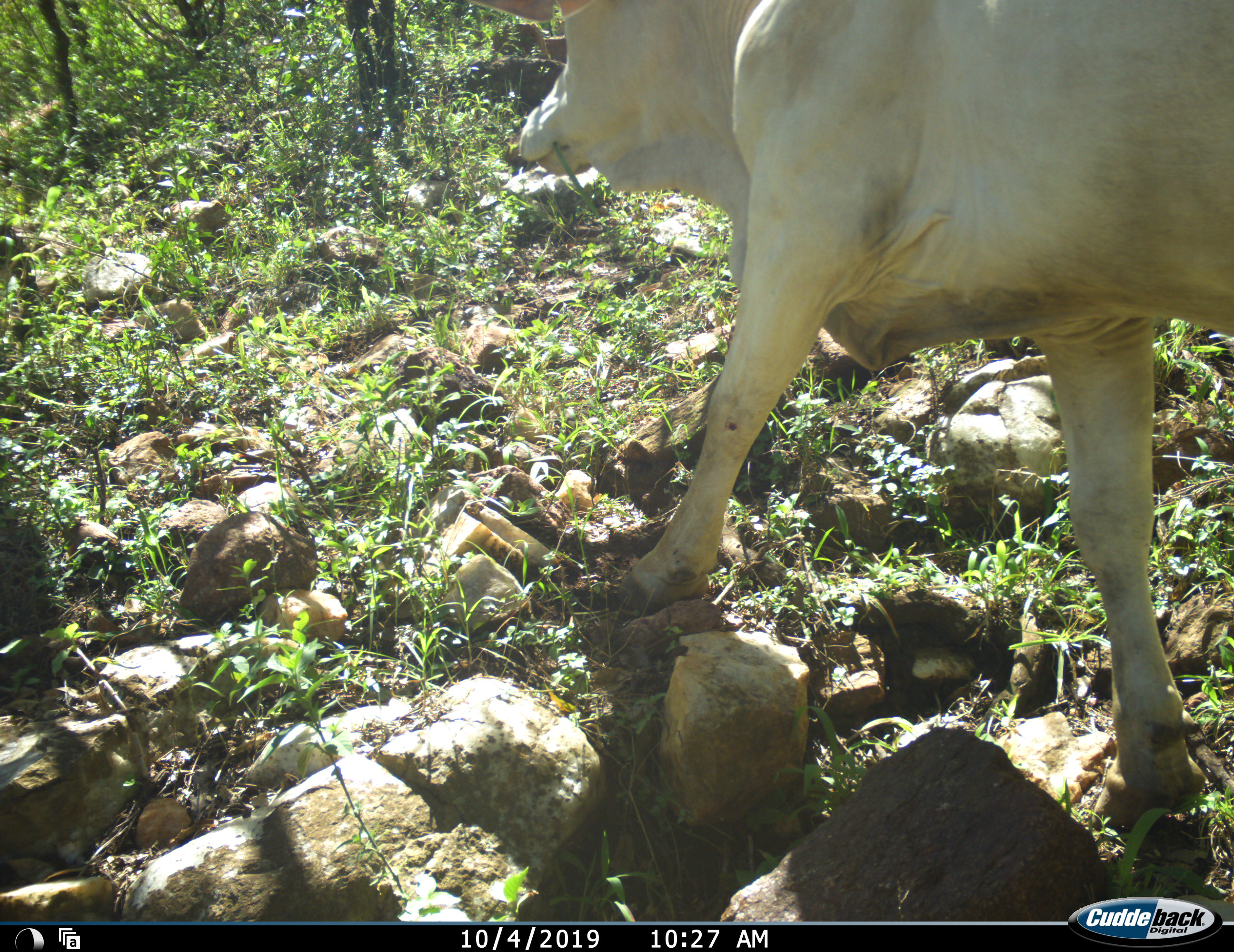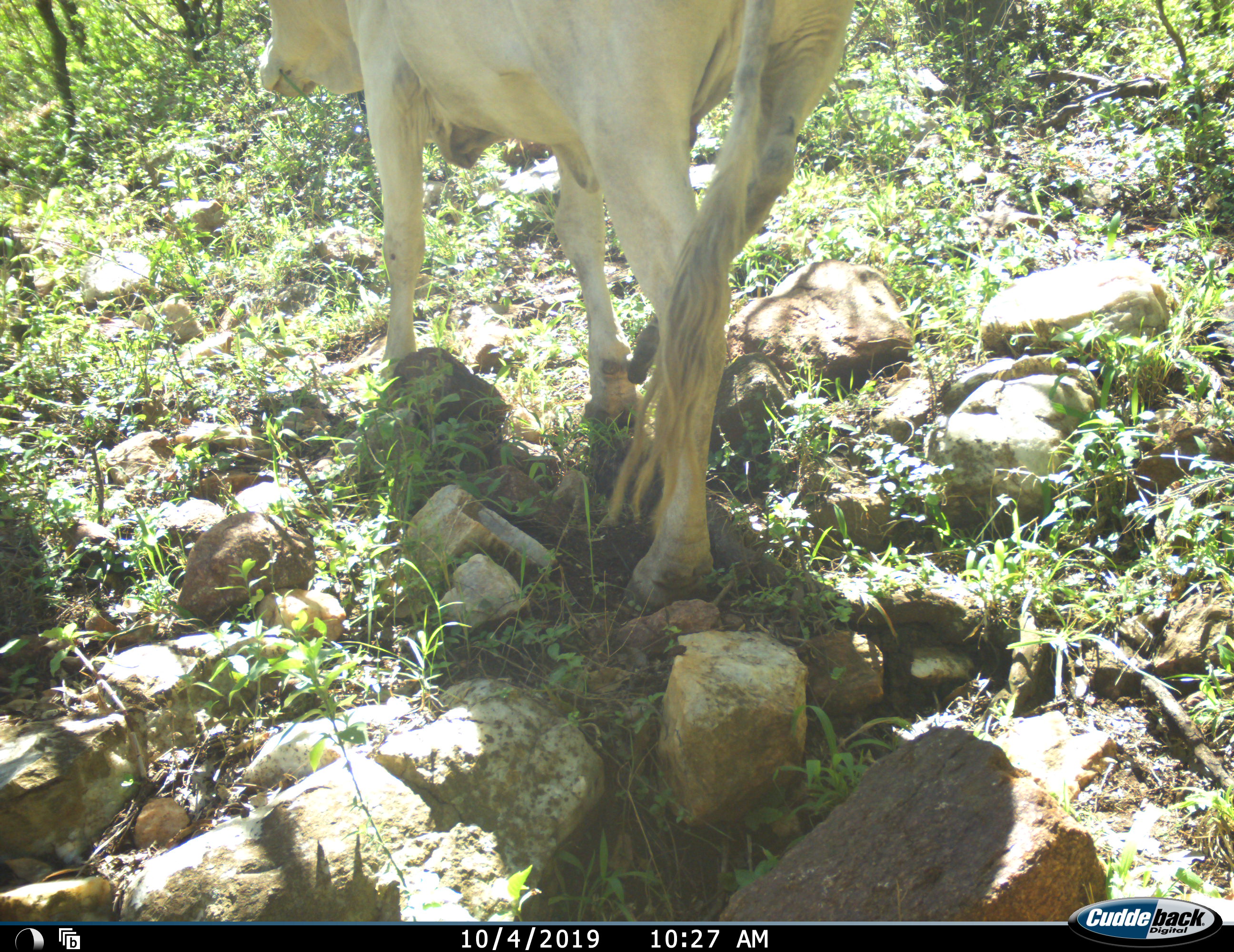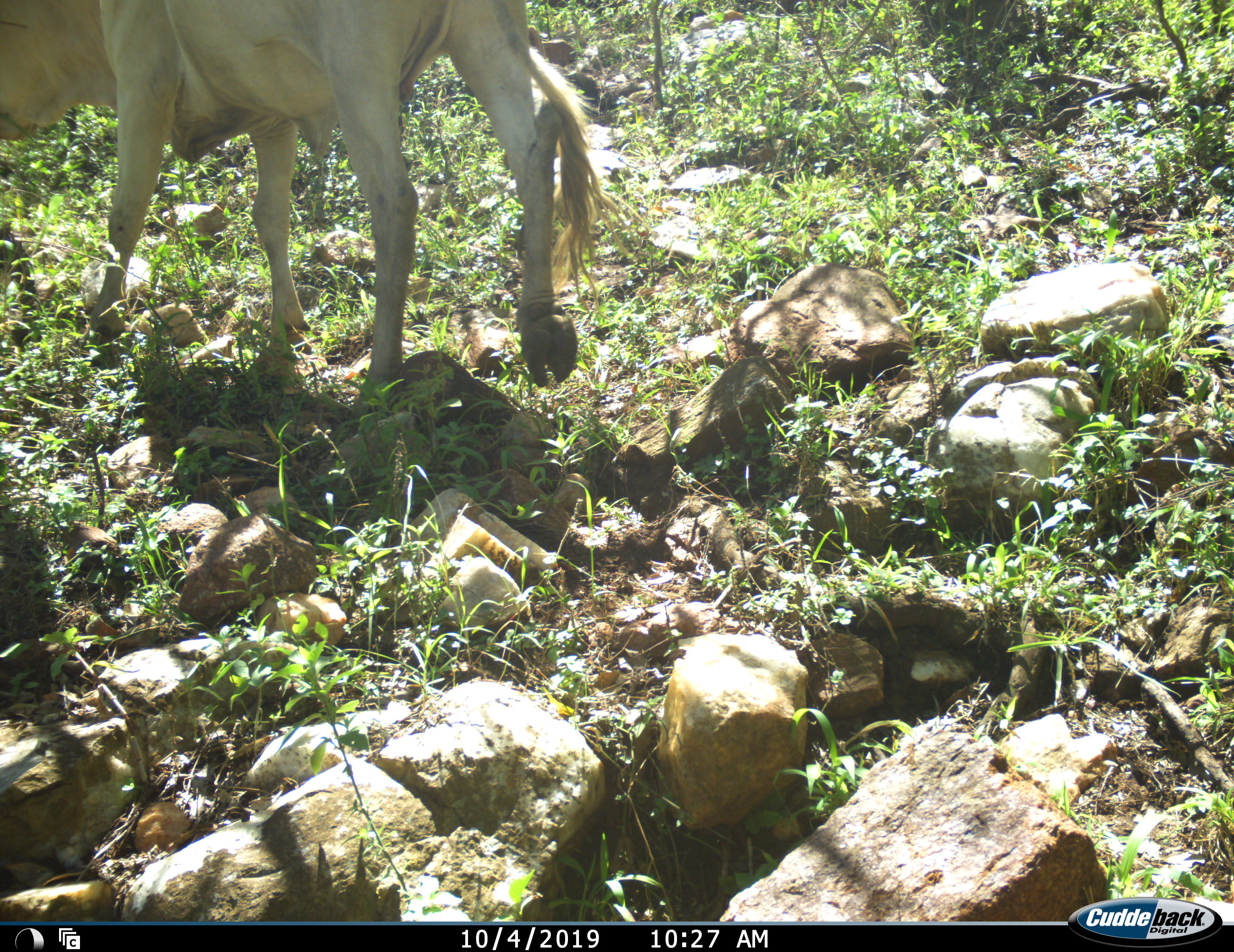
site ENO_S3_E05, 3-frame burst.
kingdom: Animalia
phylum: Chordata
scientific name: Vertebrata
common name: domestic animal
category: domesticanimal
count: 1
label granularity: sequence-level